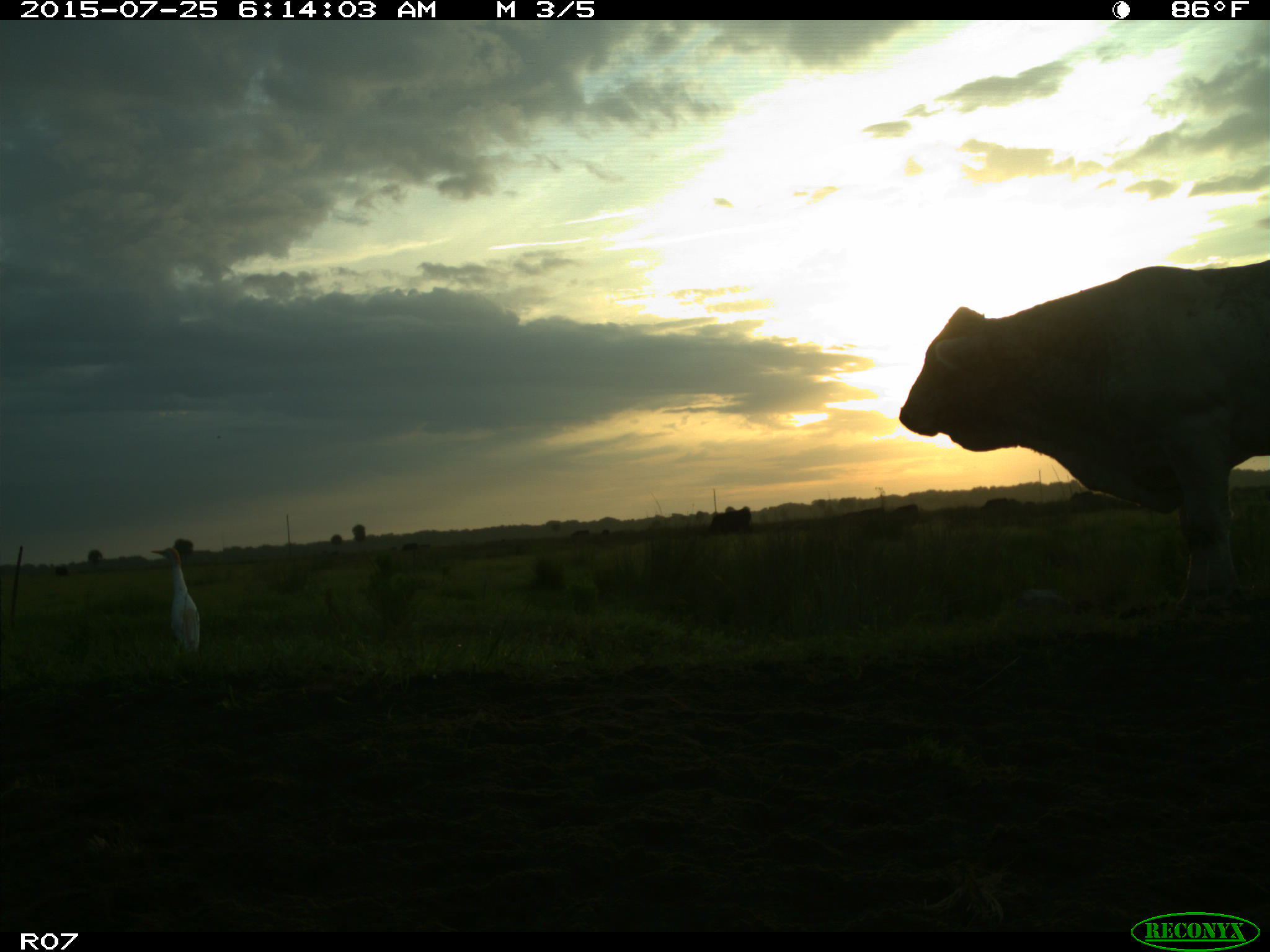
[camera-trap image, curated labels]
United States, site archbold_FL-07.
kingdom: Animalia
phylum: Chordata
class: Mammalia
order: Artiodactyla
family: Bovidae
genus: Bos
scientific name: Bos taurus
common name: domestic cow